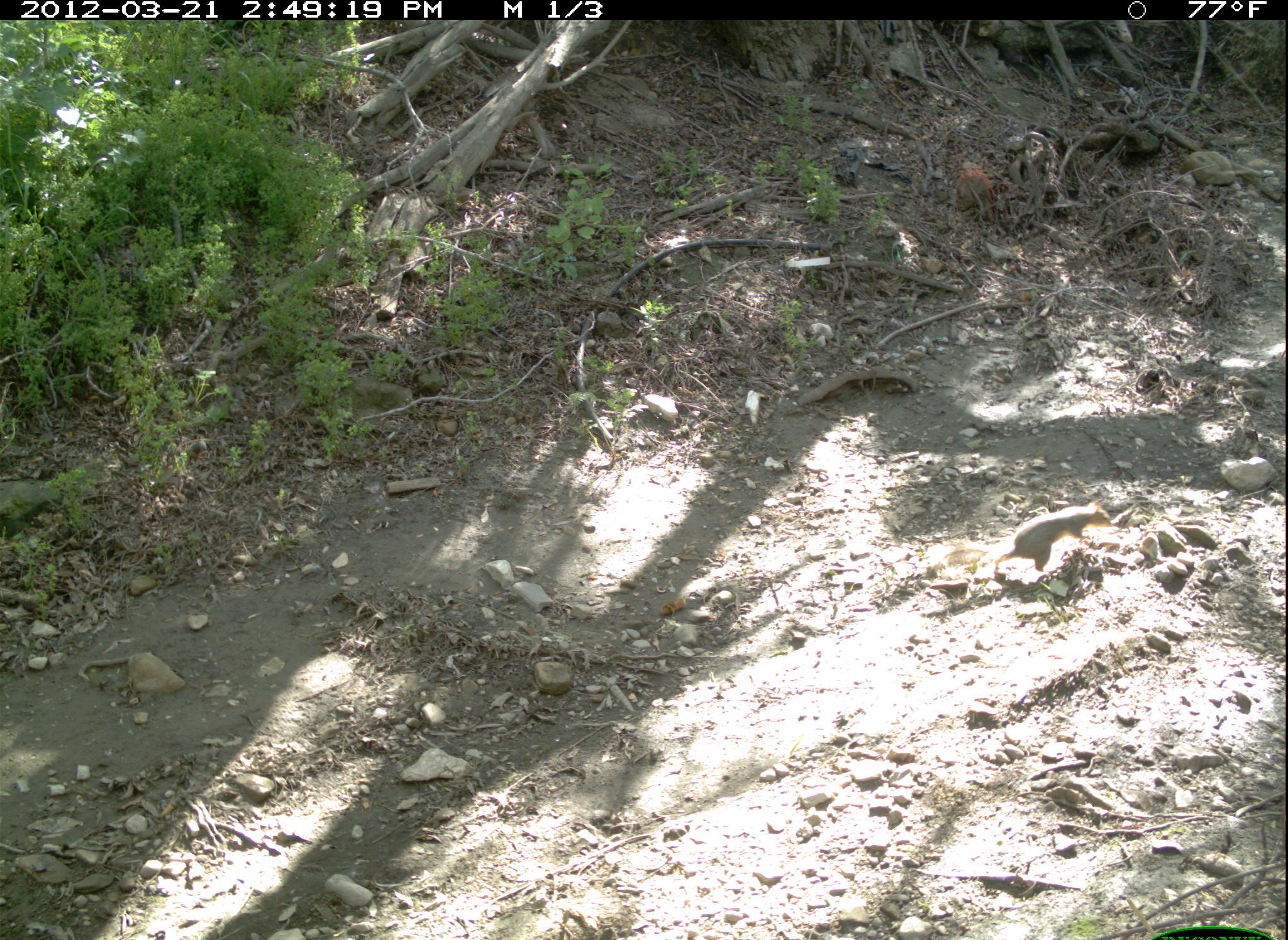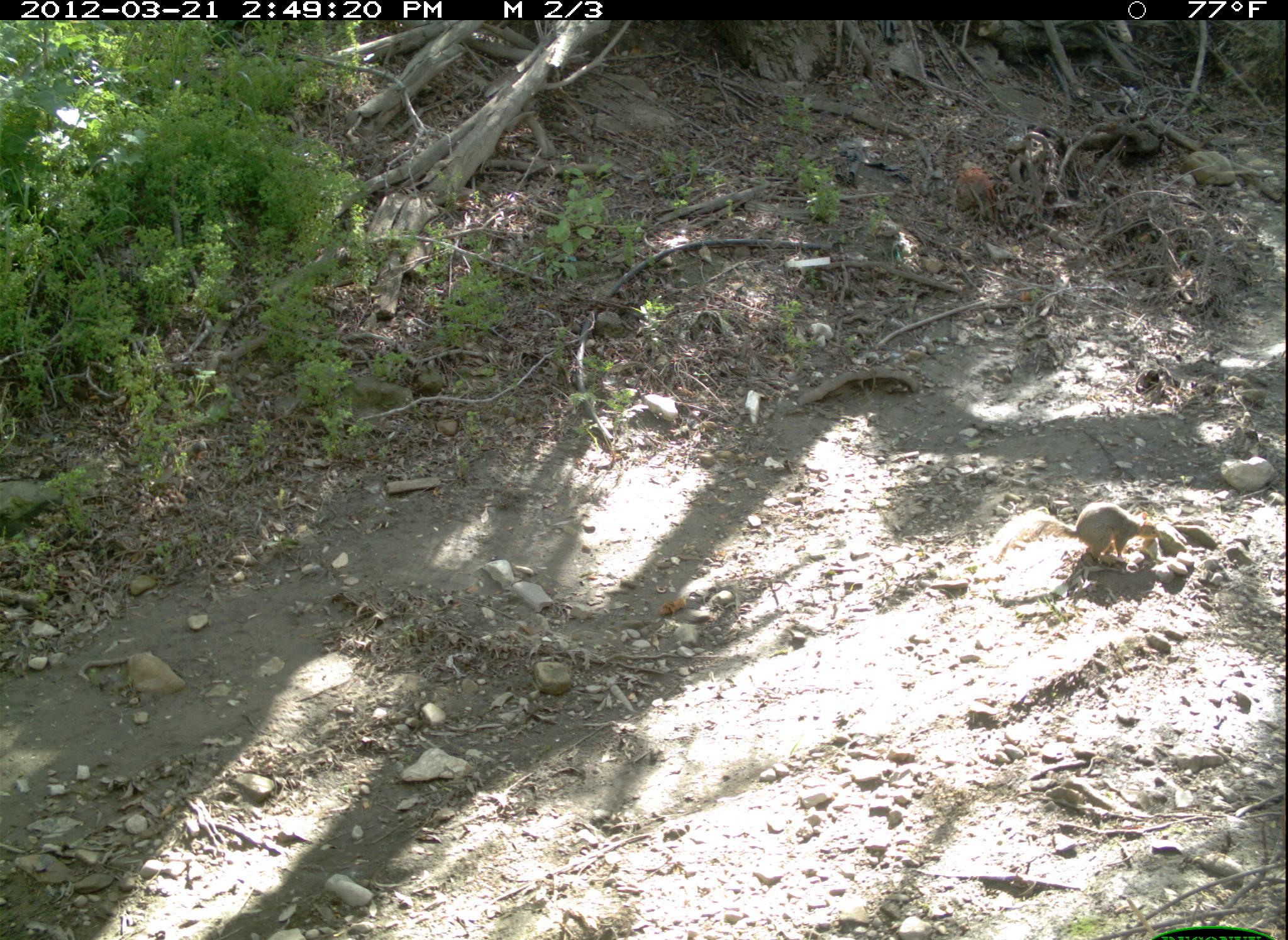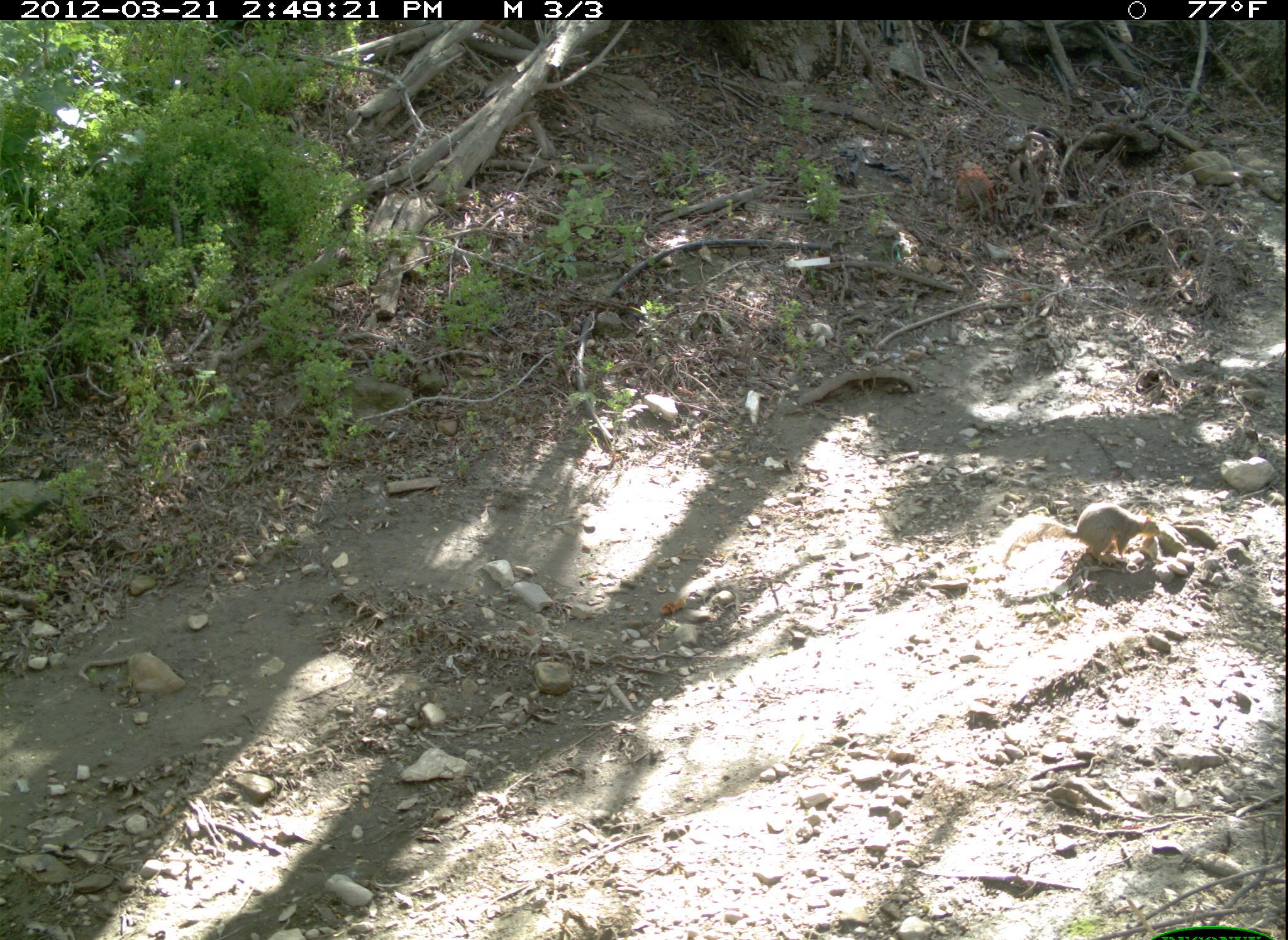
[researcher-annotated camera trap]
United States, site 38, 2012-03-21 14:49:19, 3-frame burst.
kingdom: Animalia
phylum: Chordata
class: Mammalia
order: Rodentia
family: Sciuridae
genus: Sciurus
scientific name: Sciurus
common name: squirrel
Squirrel (Sciurus).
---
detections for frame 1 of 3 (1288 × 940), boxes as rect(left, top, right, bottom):
squirrel: rect(925, 498, 1122, 584)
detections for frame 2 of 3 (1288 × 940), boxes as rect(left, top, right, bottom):
squirrel: rect(987, 500, 1168, 572)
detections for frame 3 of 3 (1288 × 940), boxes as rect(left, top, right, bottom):
squirrel: rect(996, 498, 1167, 581)